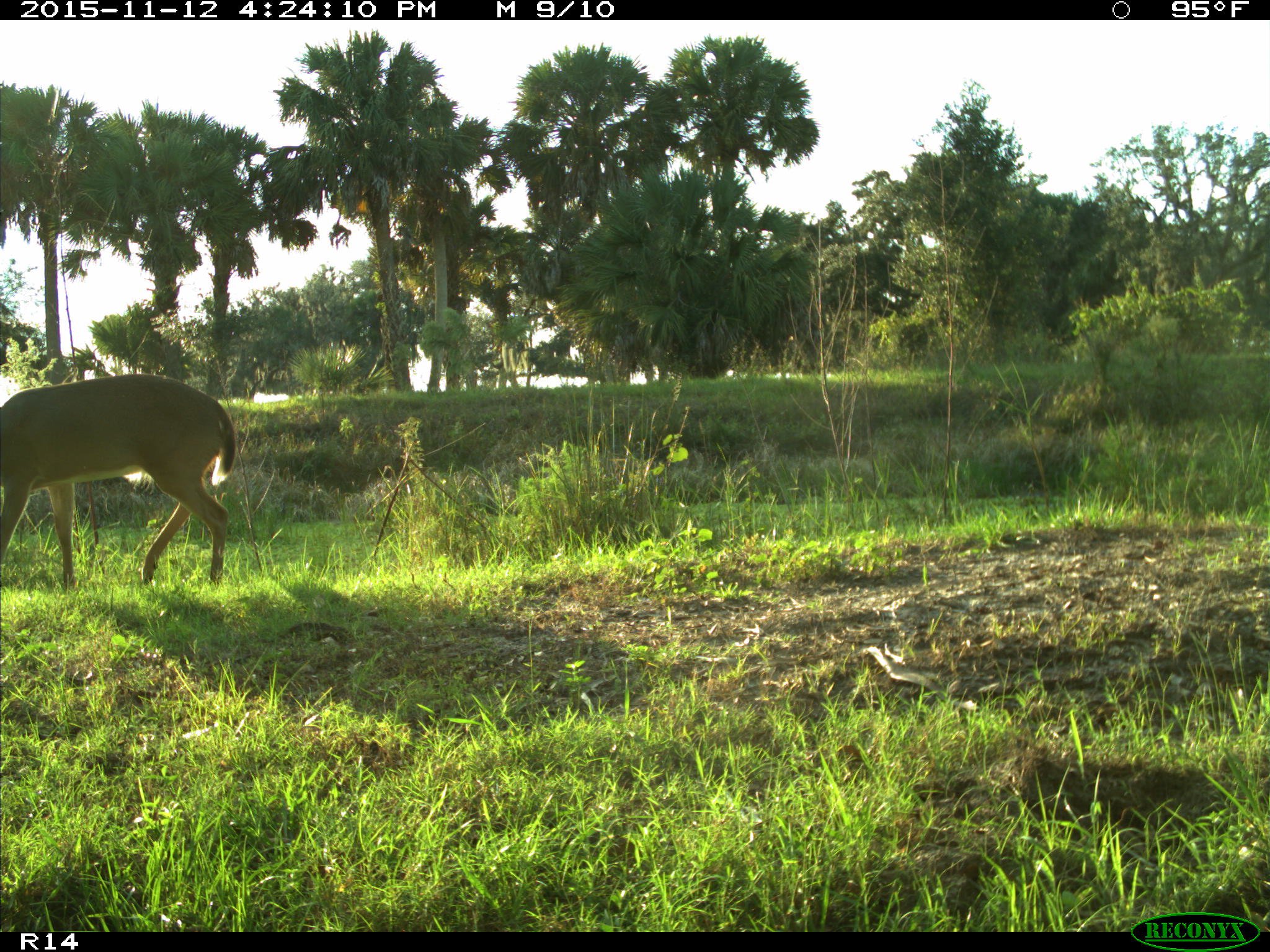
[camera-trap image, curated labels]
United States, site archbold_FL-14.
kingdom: Animalia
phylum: Chordata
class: Mammalia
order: Artiodactyla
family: Cervidae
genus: Odocoileus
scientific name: Odocoileus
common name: deer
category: unidentified deer